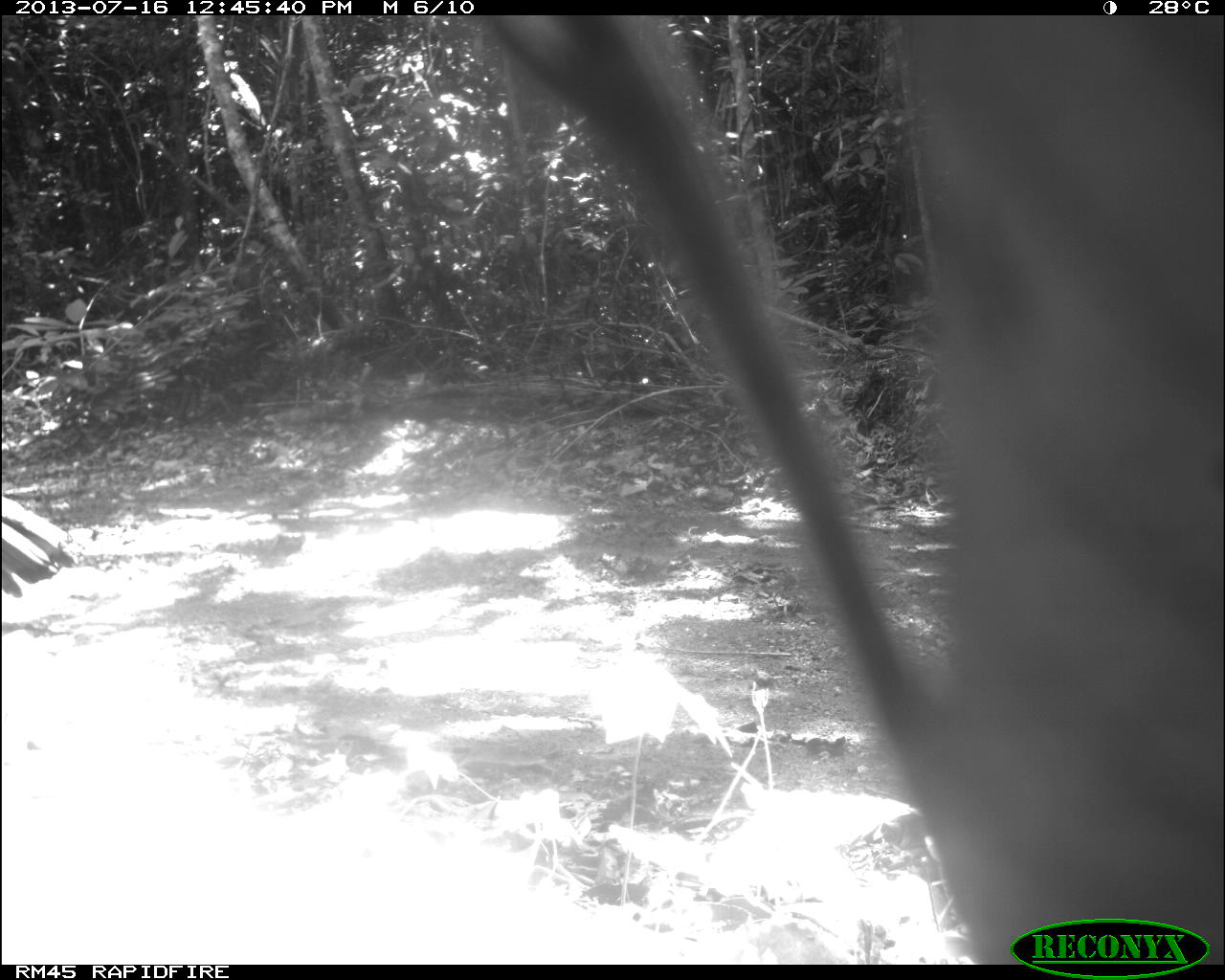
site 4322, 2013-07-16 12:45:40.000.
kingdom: Animalia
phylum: Chordata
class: Aves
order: Galliformes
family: Phasianidae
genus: Meleagris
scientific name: Meleagris ocellata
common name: ocellated turkey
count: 1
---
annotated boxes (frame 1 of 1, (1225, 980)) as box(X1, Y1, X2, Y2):
meleagris ocellata: box(0, 486, 82, 617)